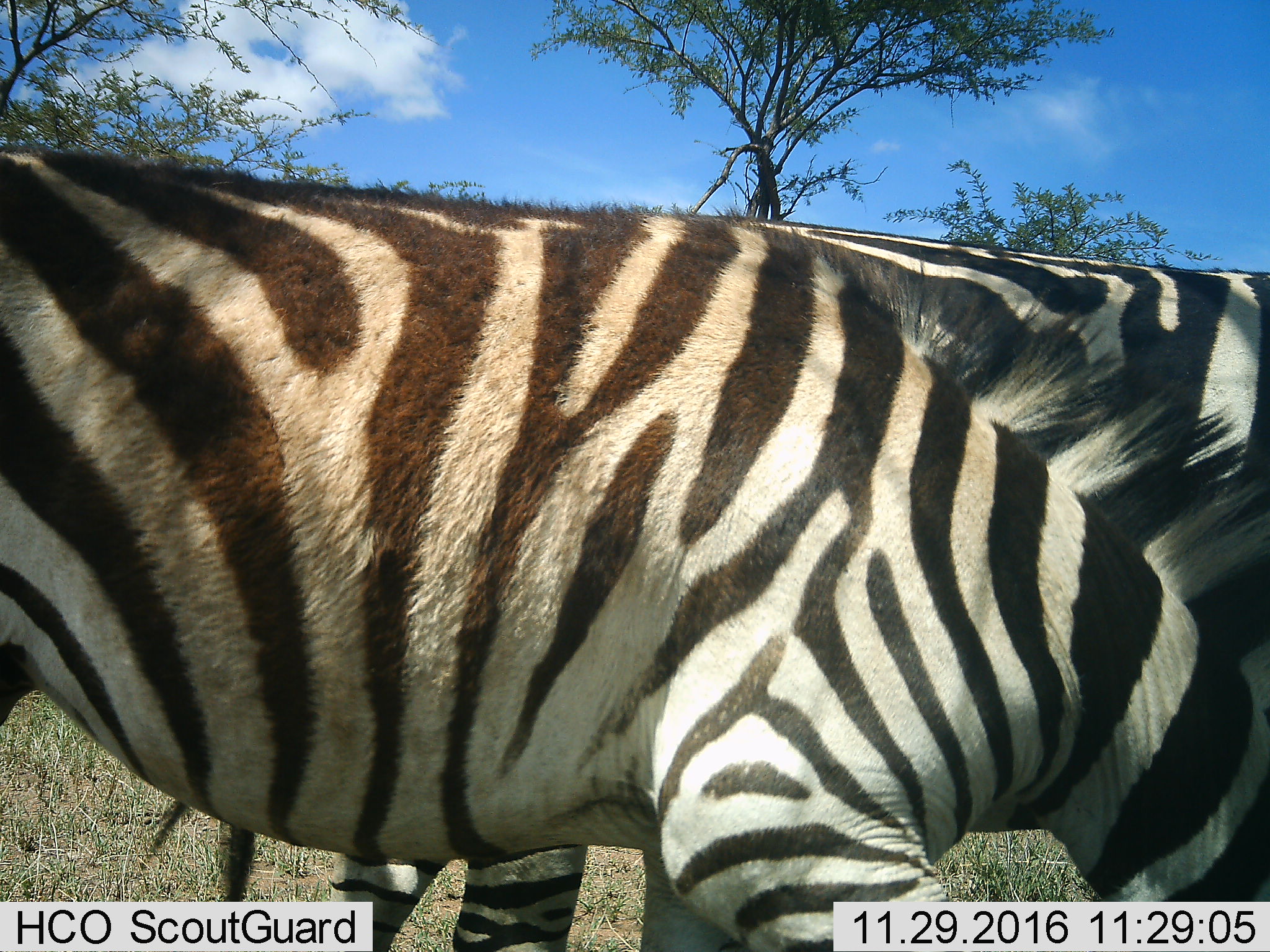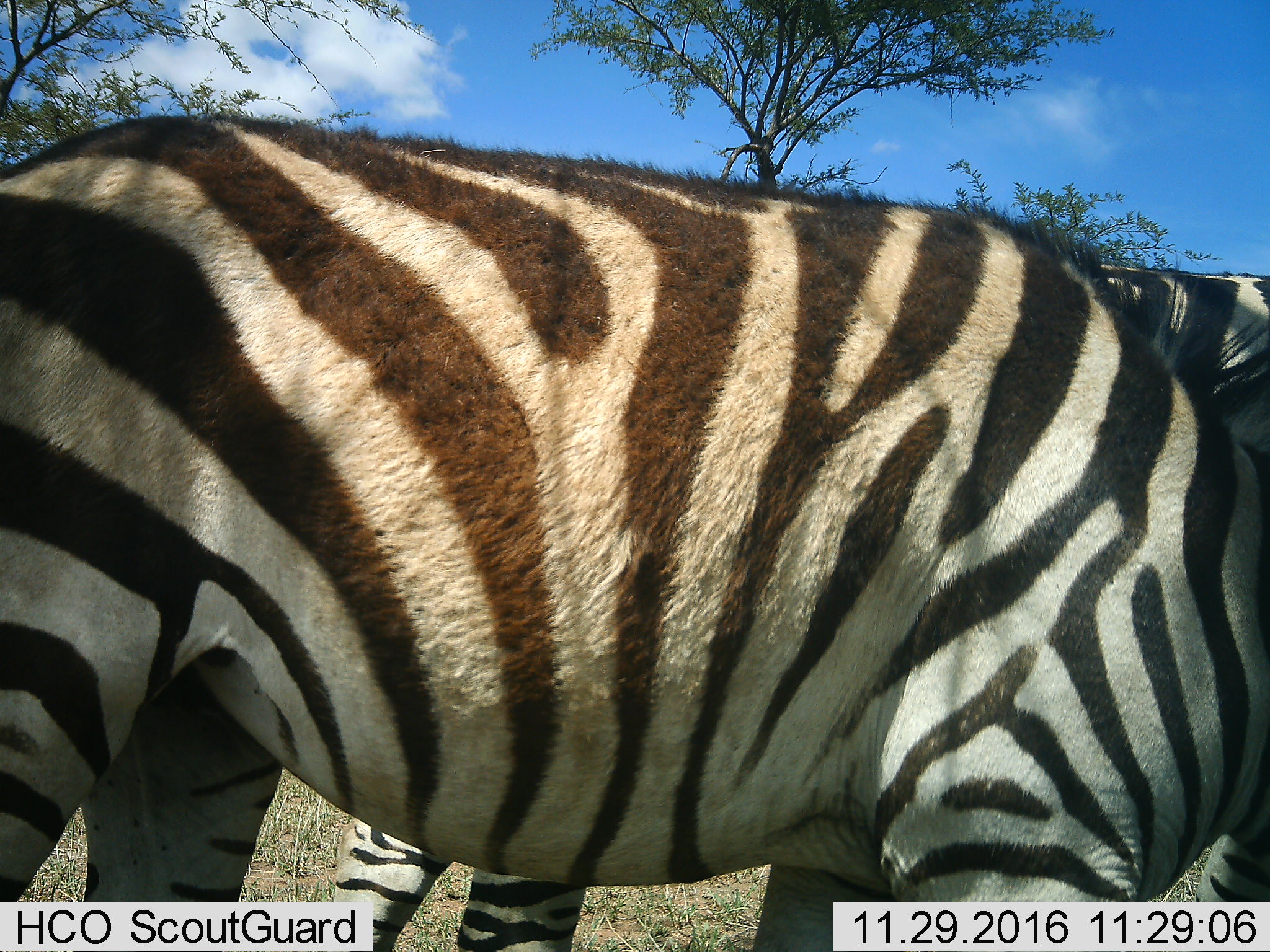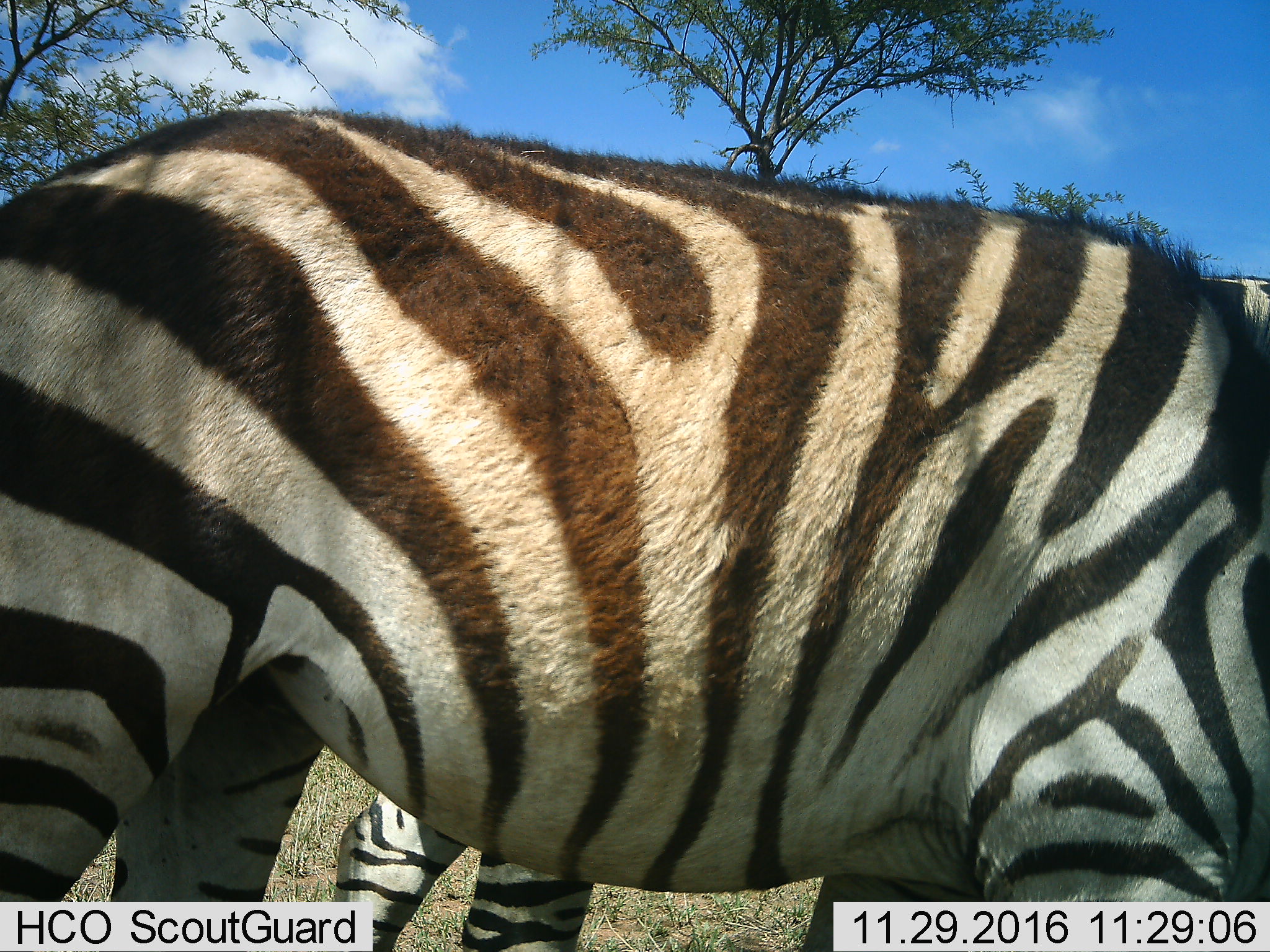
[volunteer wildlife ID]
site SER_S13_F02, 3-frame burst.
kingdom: Animalia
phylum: Chordata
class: Mammalia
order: Perissodactyla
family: Equidae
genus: Equus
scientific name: Equus quagga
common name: plains zebra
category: zebraplains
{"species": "zebraplains (plains zebra) (Equus quagga)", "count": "2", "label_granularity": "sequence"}